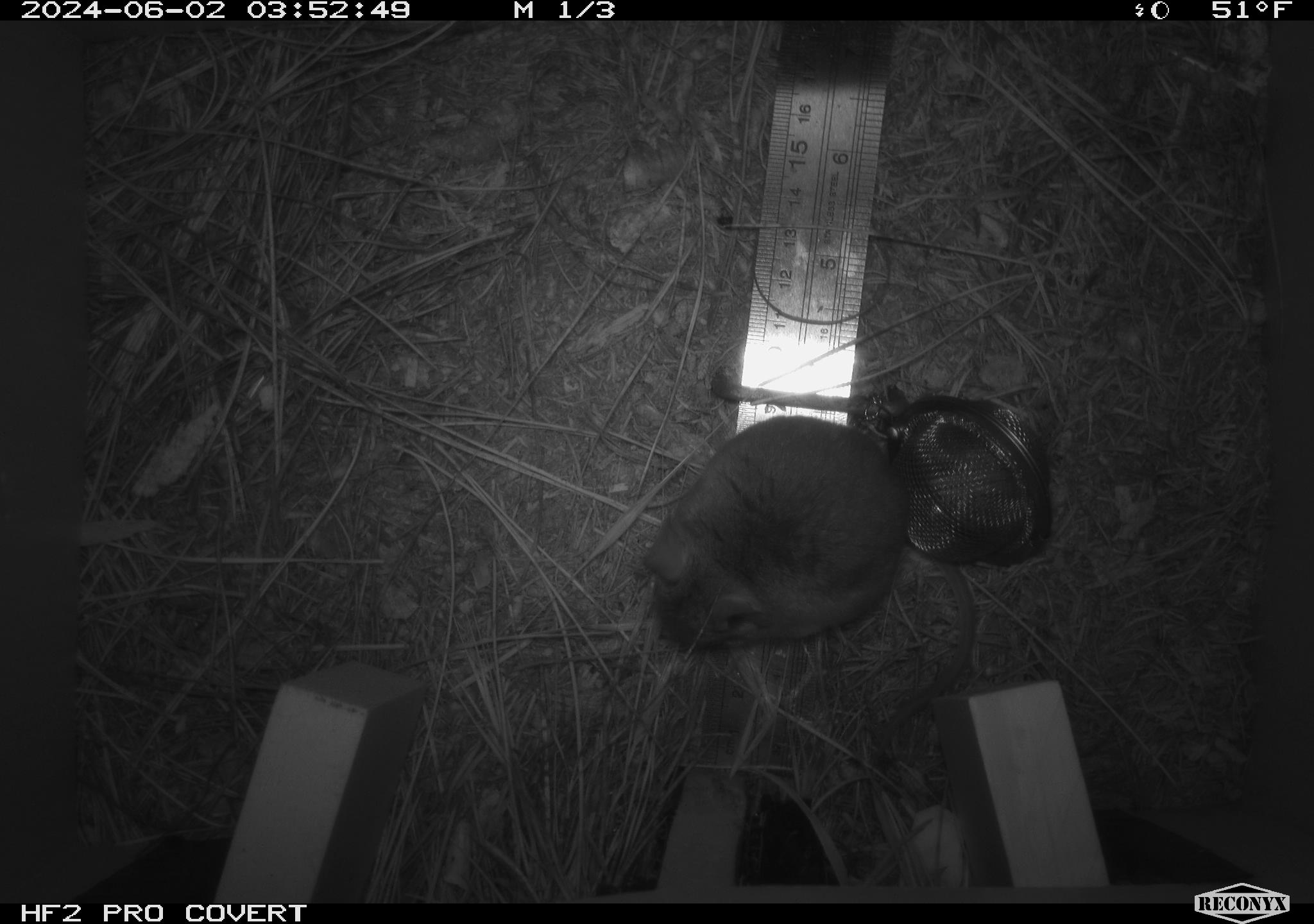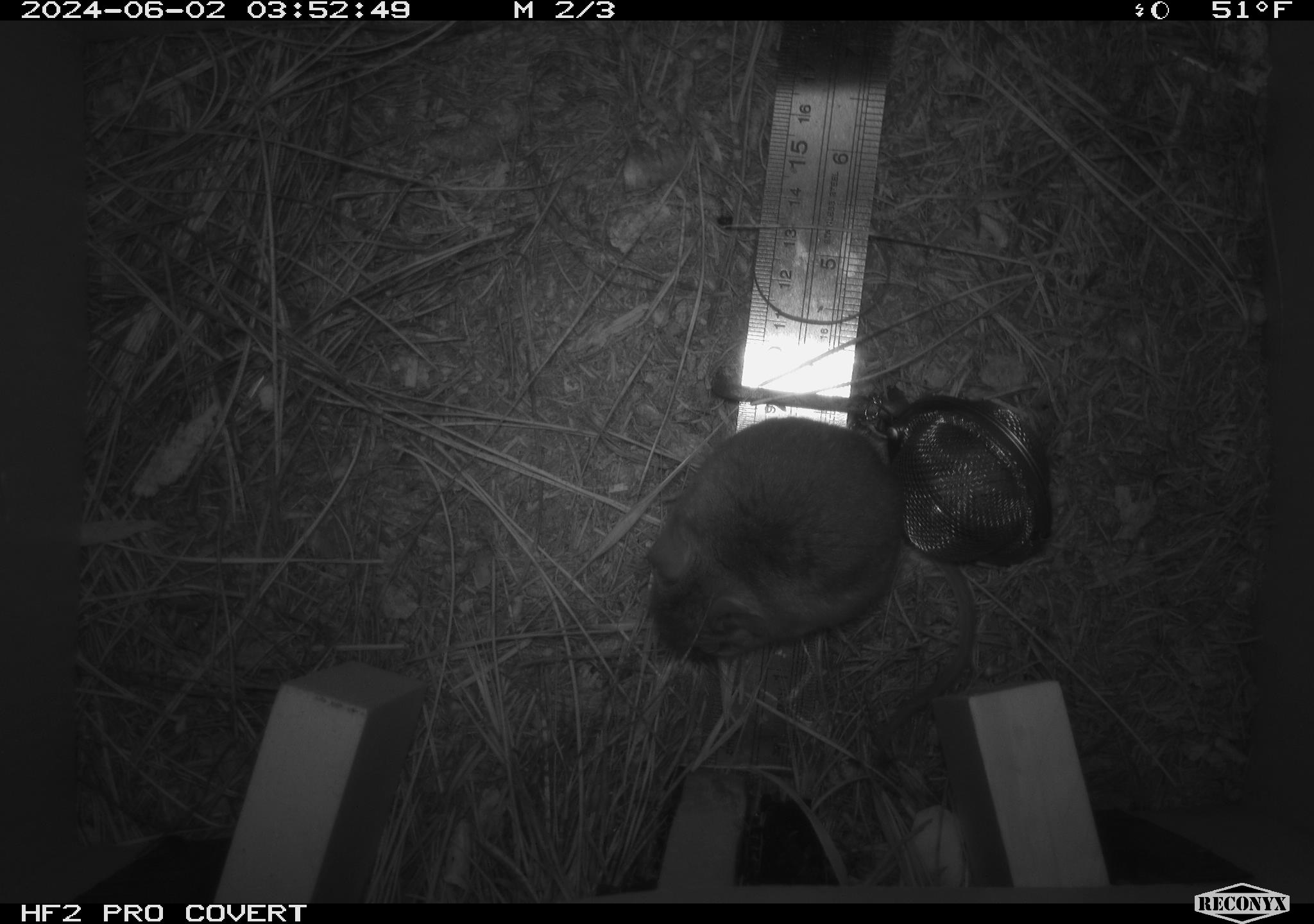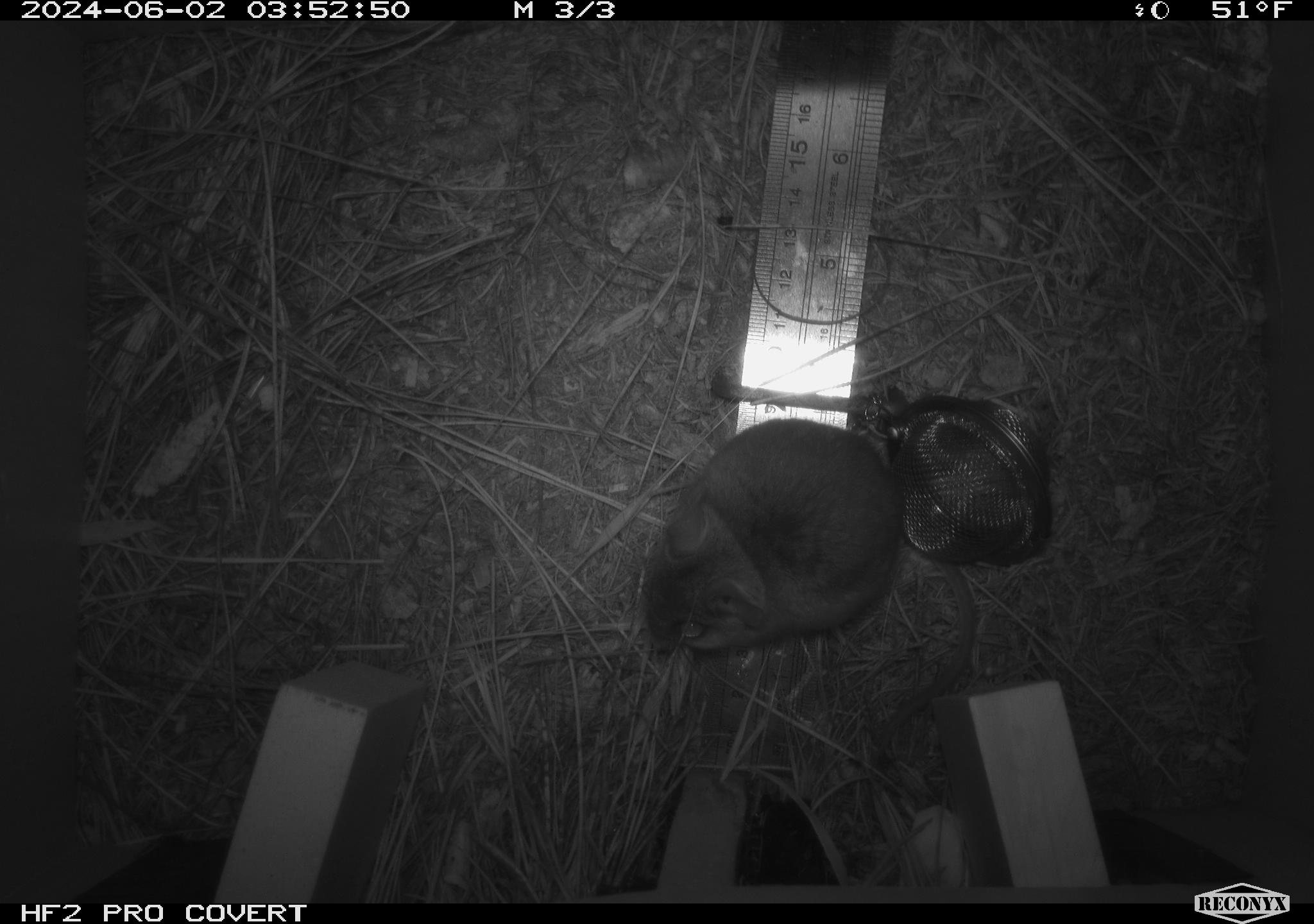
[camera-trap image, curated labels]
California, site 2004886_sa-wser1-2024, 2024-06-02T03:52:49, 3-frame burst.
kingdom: Animalia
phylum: Chordata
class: Mammalia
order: Rodentia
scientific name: Rodentia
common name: mouse species